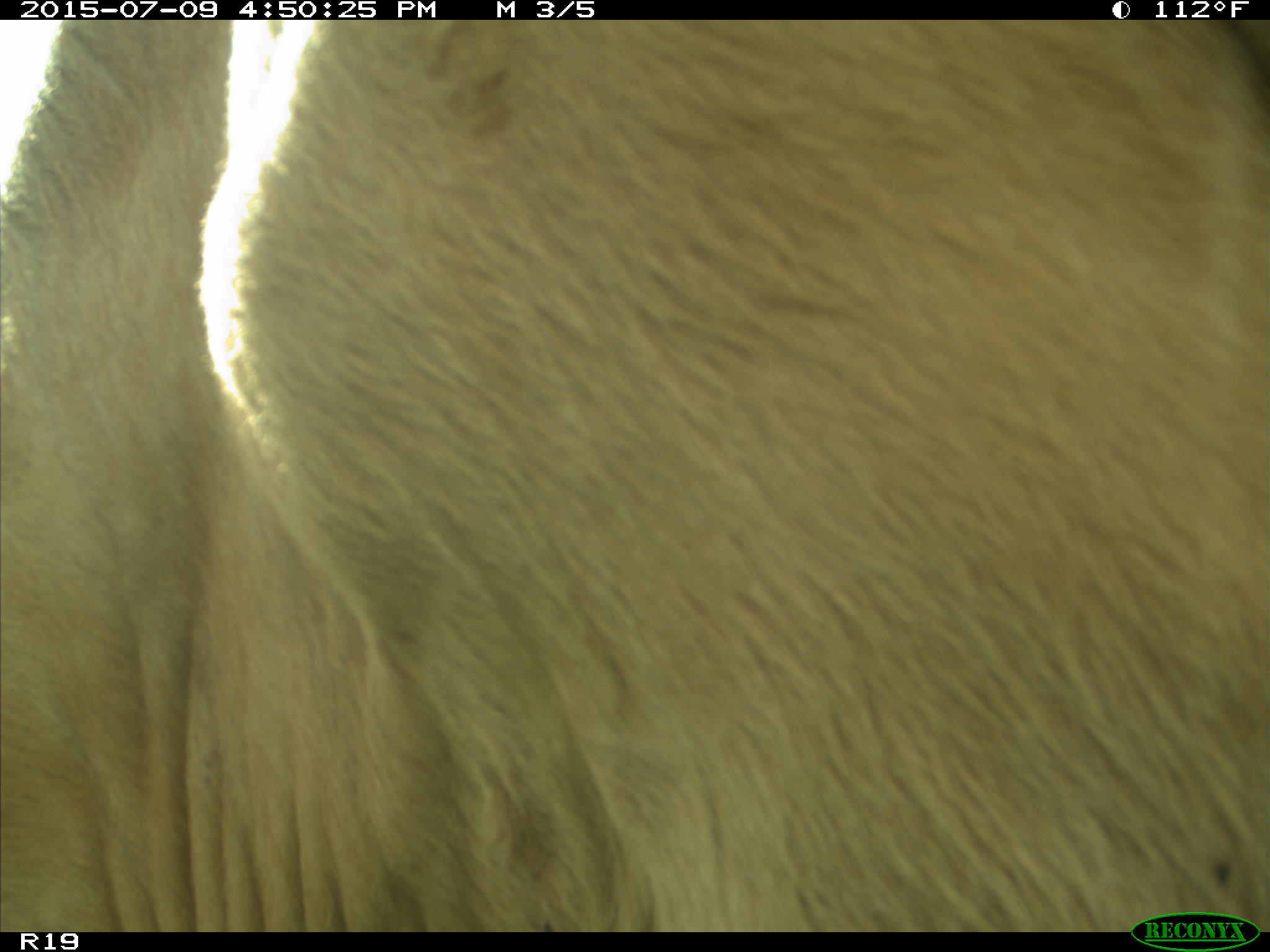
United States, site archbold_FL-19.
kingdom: Animalia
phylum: Chordata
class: Mammalia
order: Artiodactyla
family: Bovidae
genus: Bos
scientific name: Bos taurus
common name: domestic cow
Bos taurus (domestic cow).